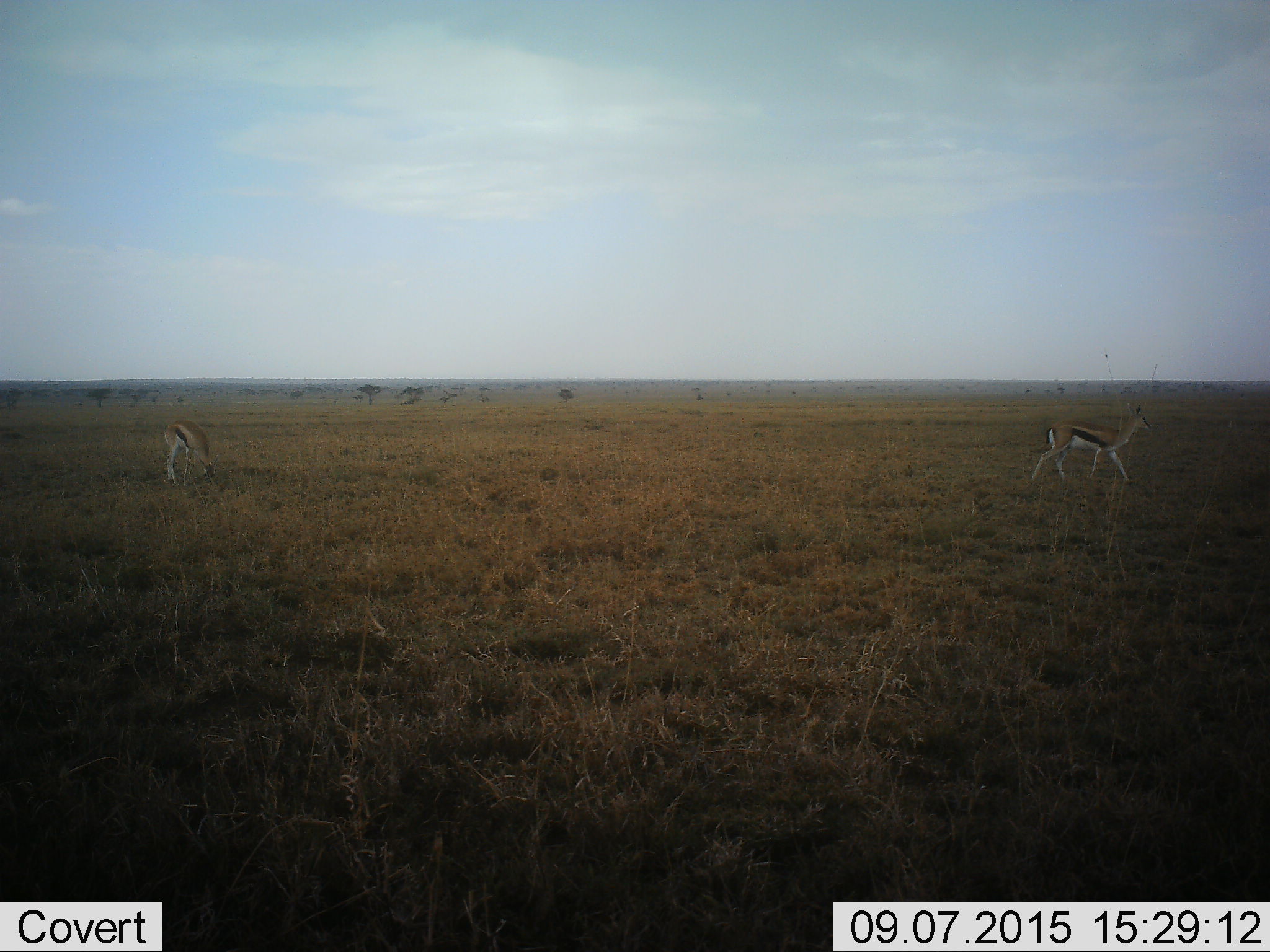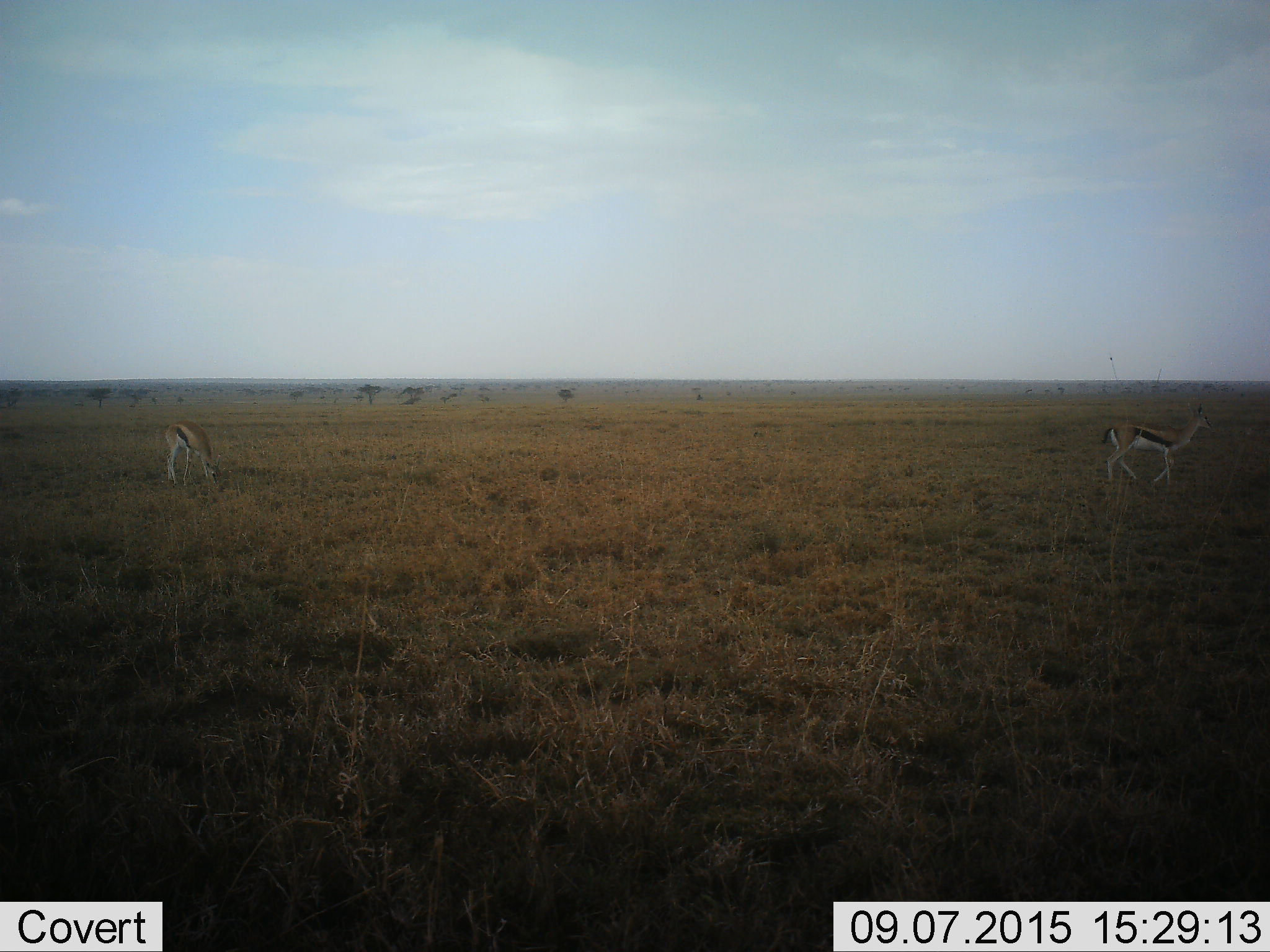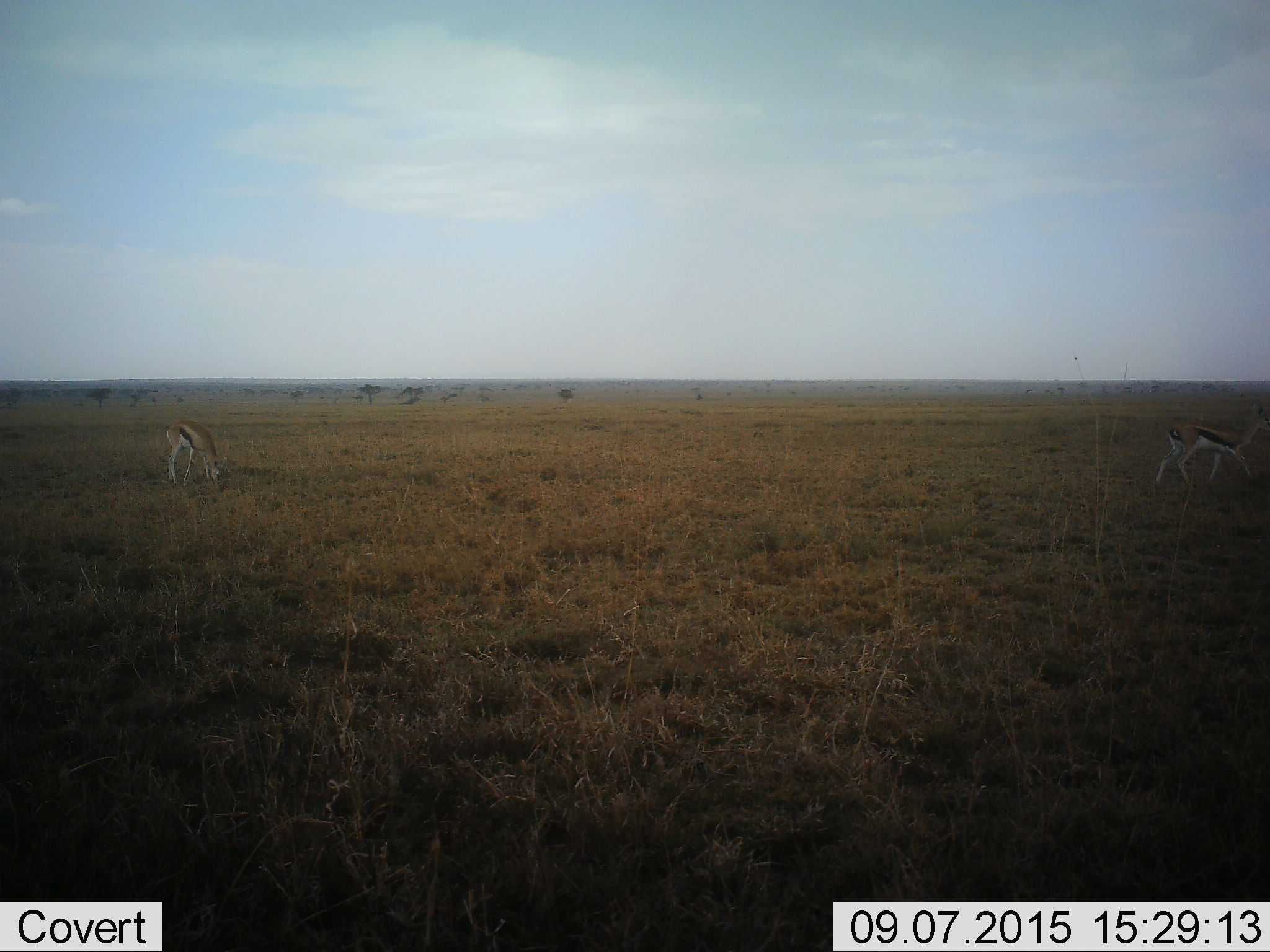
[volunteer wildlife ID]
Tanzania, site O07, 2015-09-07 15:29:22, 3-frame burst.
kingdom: Animalia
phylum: Chordata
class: Mammalia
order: Artiodactyla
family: Bovidae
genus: Eudorcas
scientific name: Eudorcas thomsonii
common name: thomson's gazelle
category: gazellethomsons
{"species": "gazellethomsons (thomson's gazelle) (Eudorcas thomsonii)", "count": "2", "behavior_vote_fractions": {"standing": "0%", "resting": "0%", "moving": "100%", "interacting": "0%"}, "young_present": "0%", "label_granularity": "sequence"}